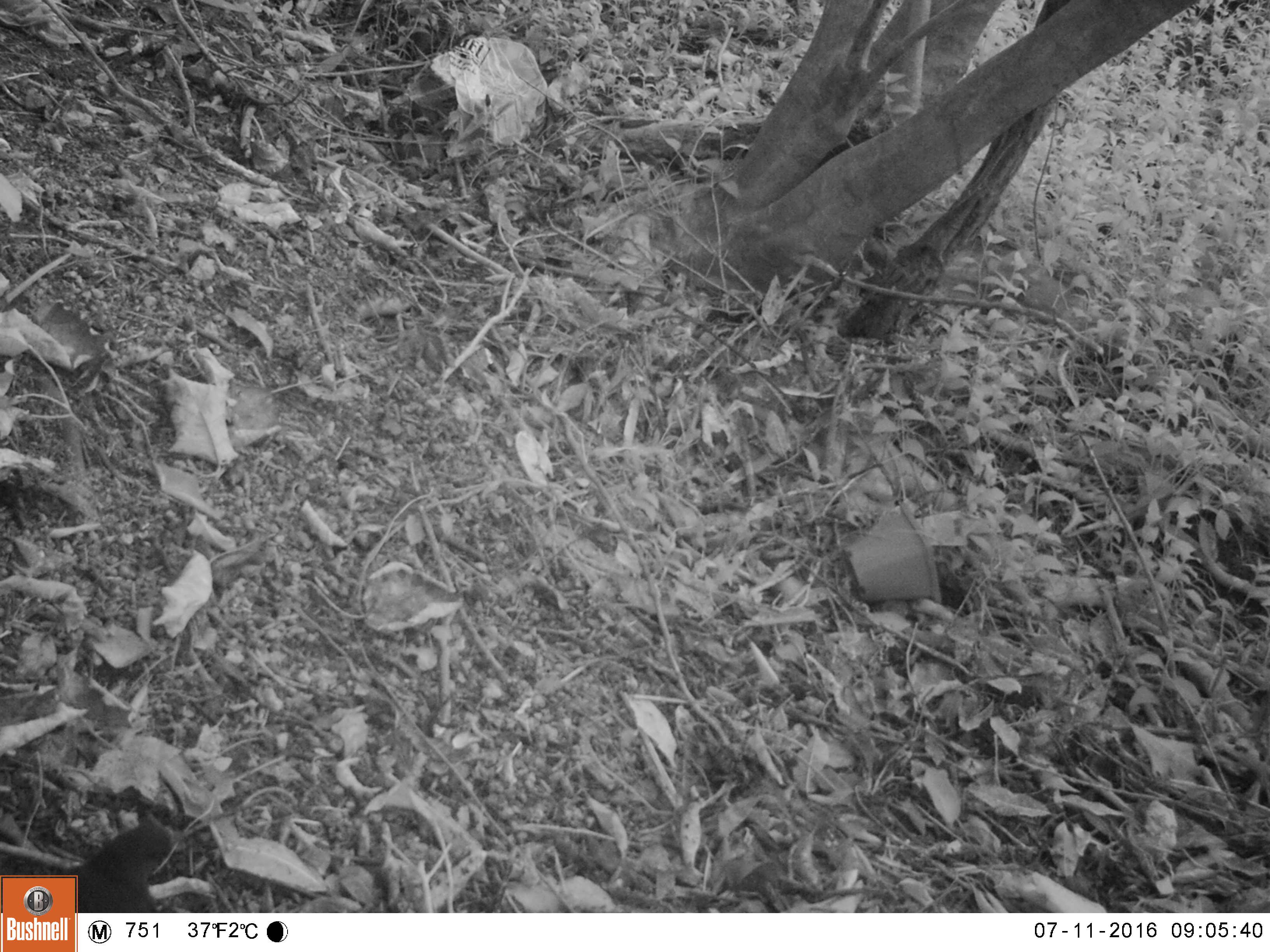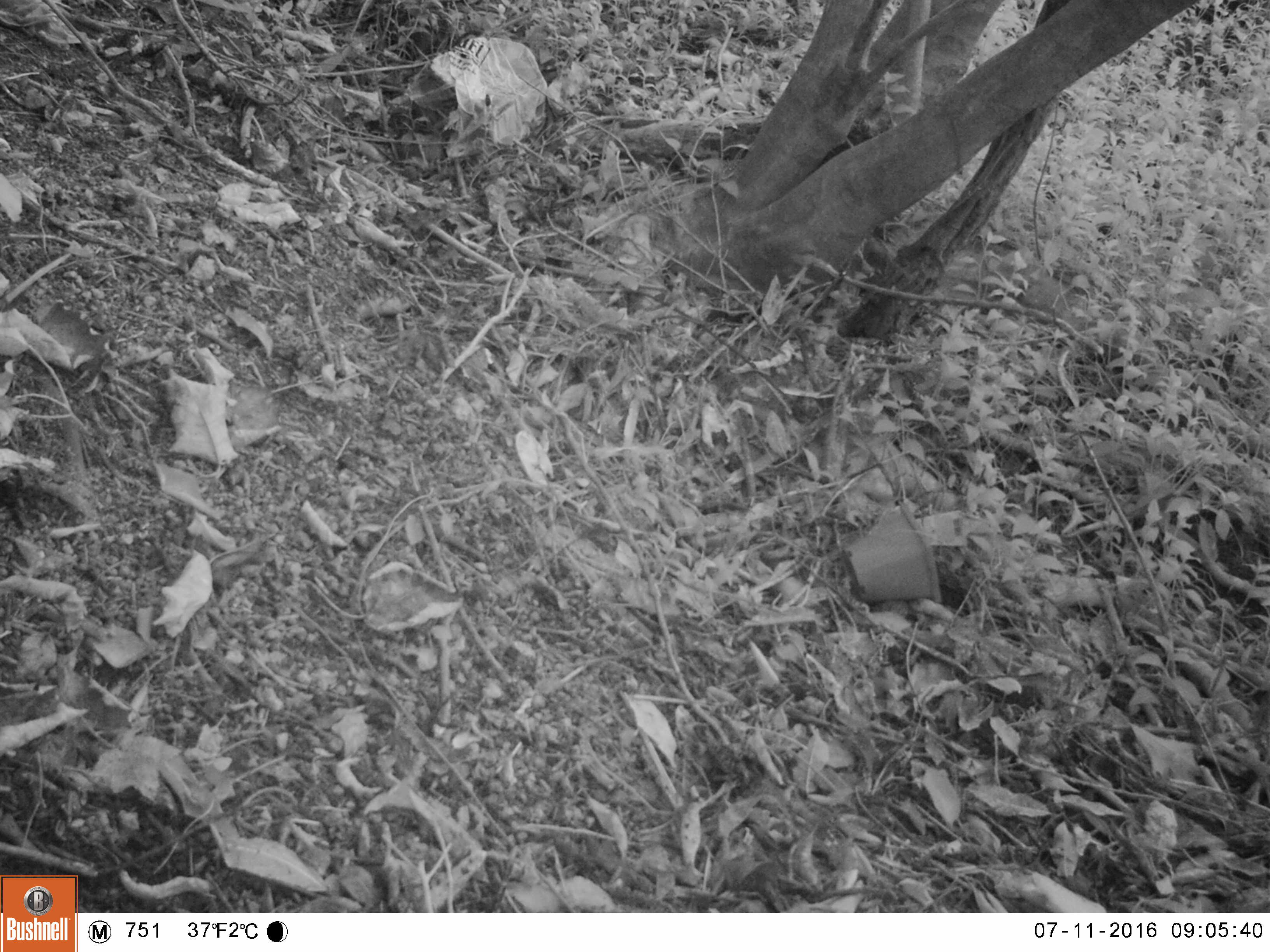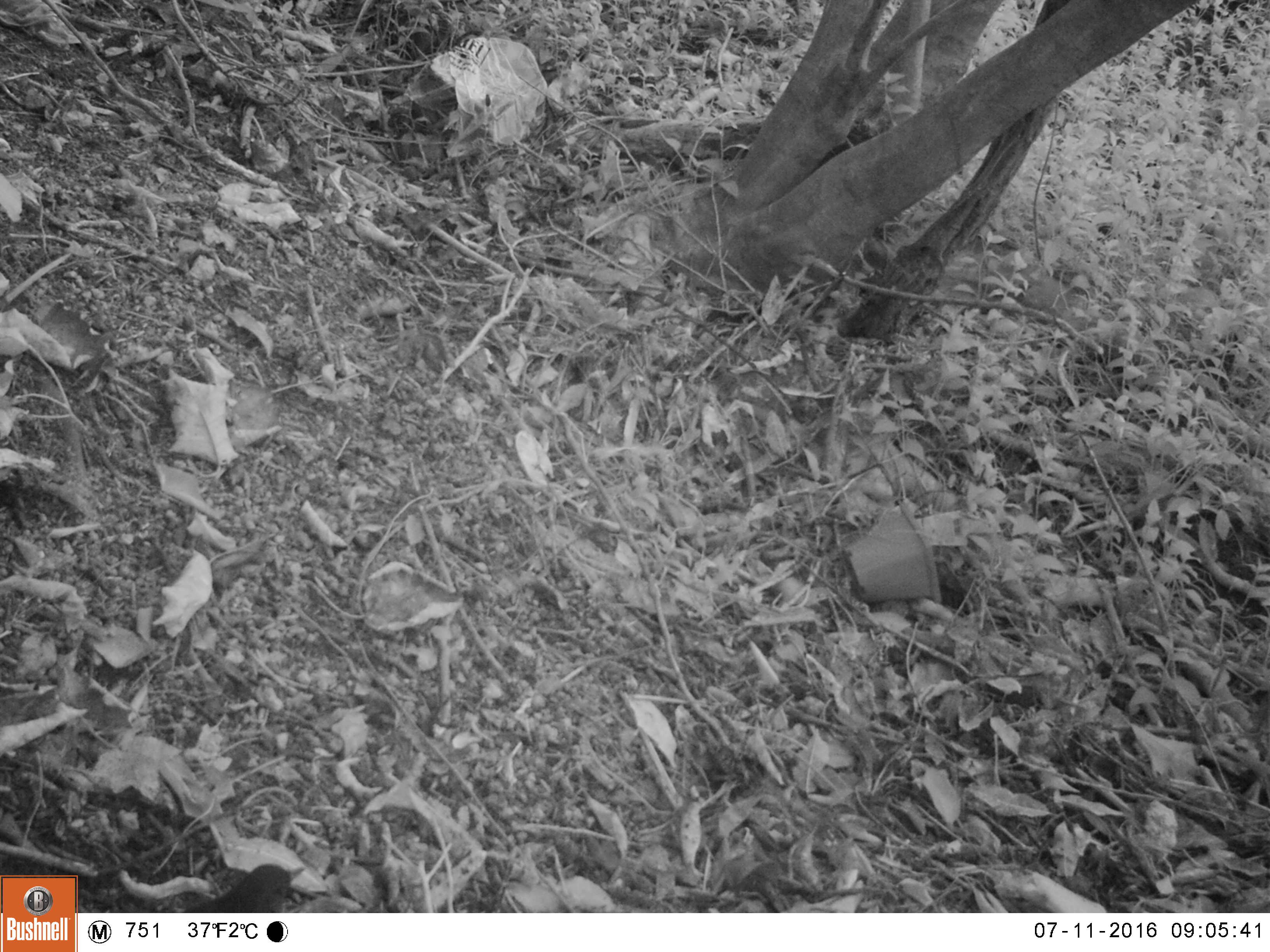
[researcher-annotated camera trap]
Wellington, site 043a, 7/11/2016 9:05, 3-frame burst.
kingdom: Animalia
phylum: Chordata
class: Aves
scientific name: Aves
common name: bird